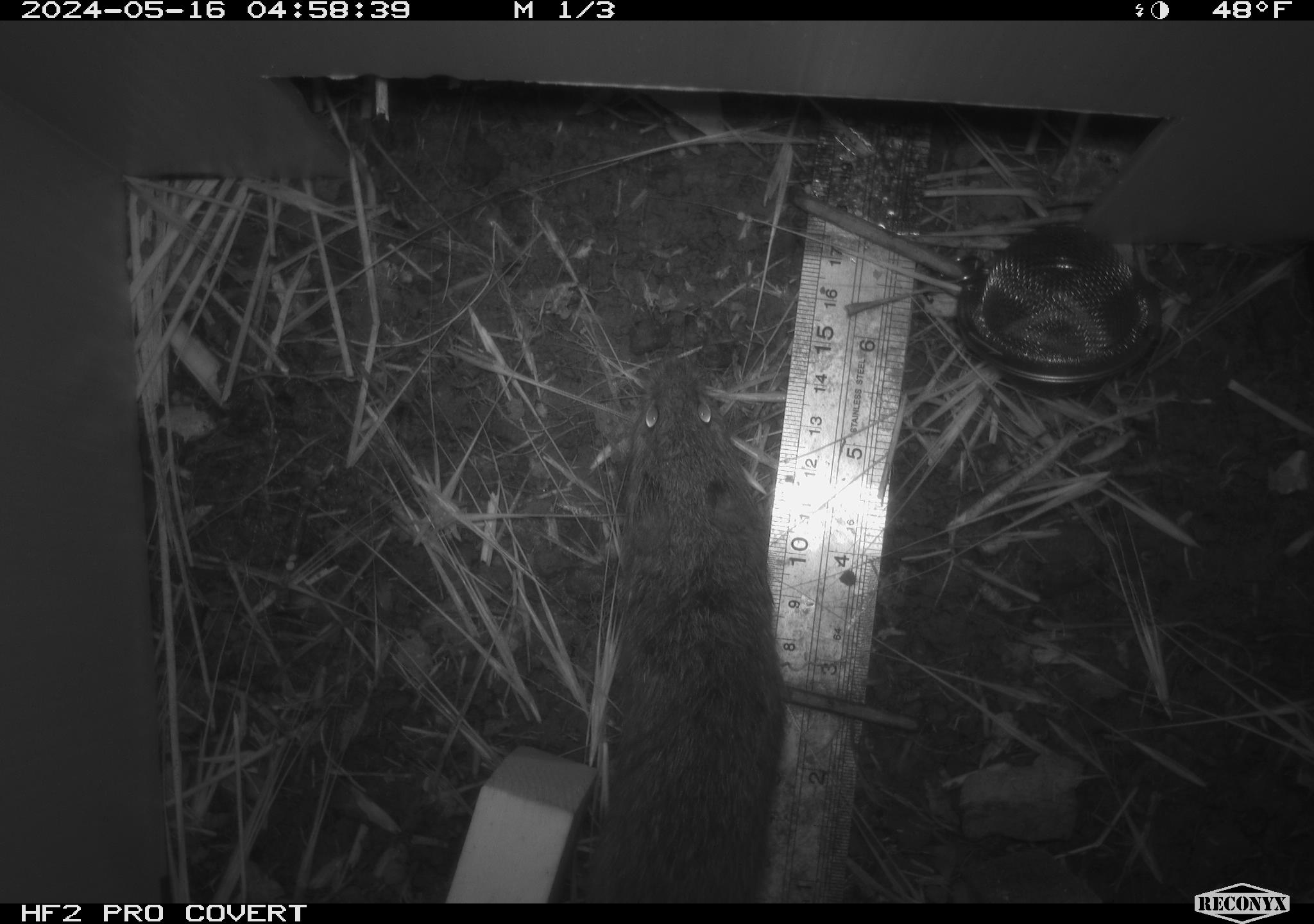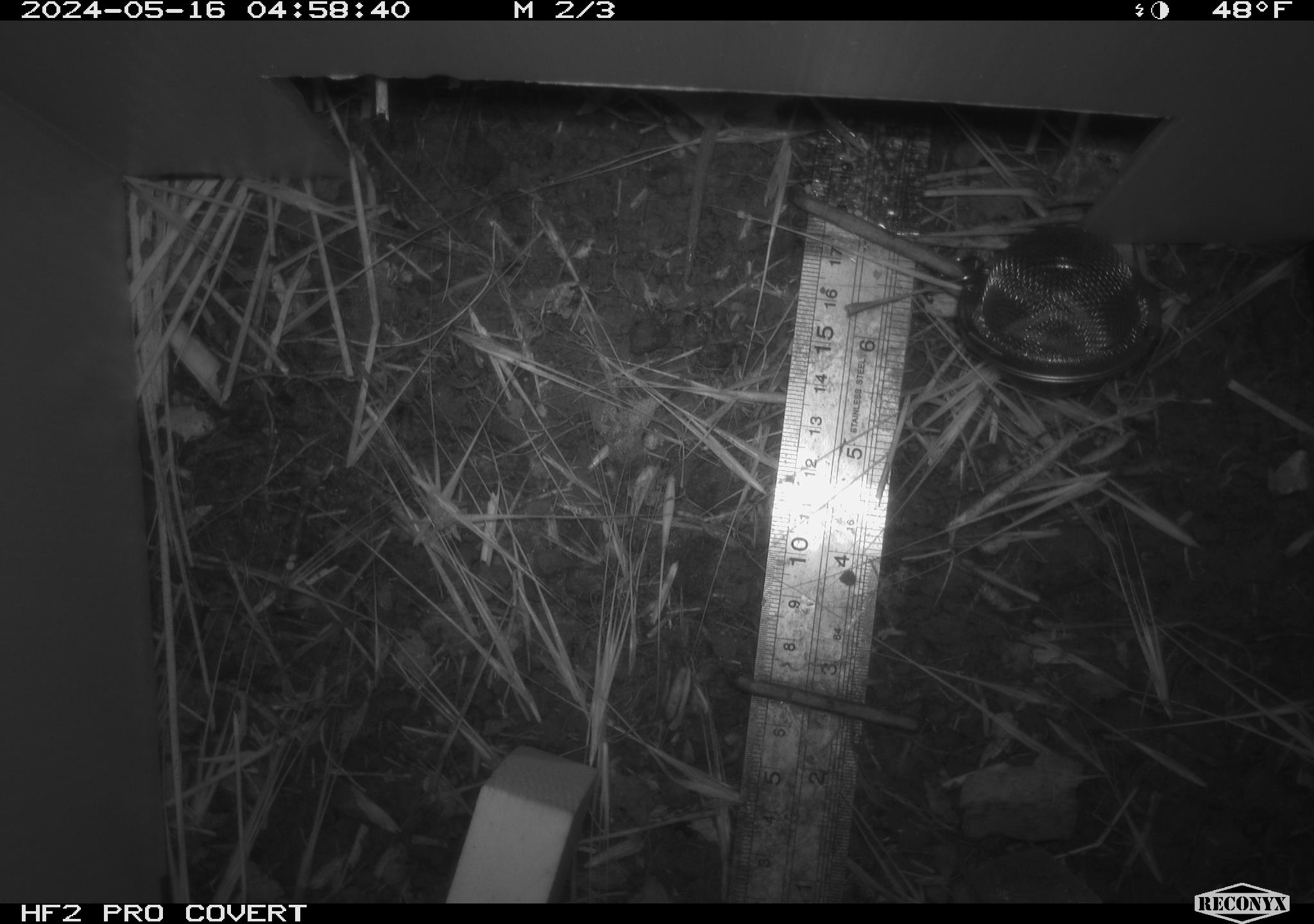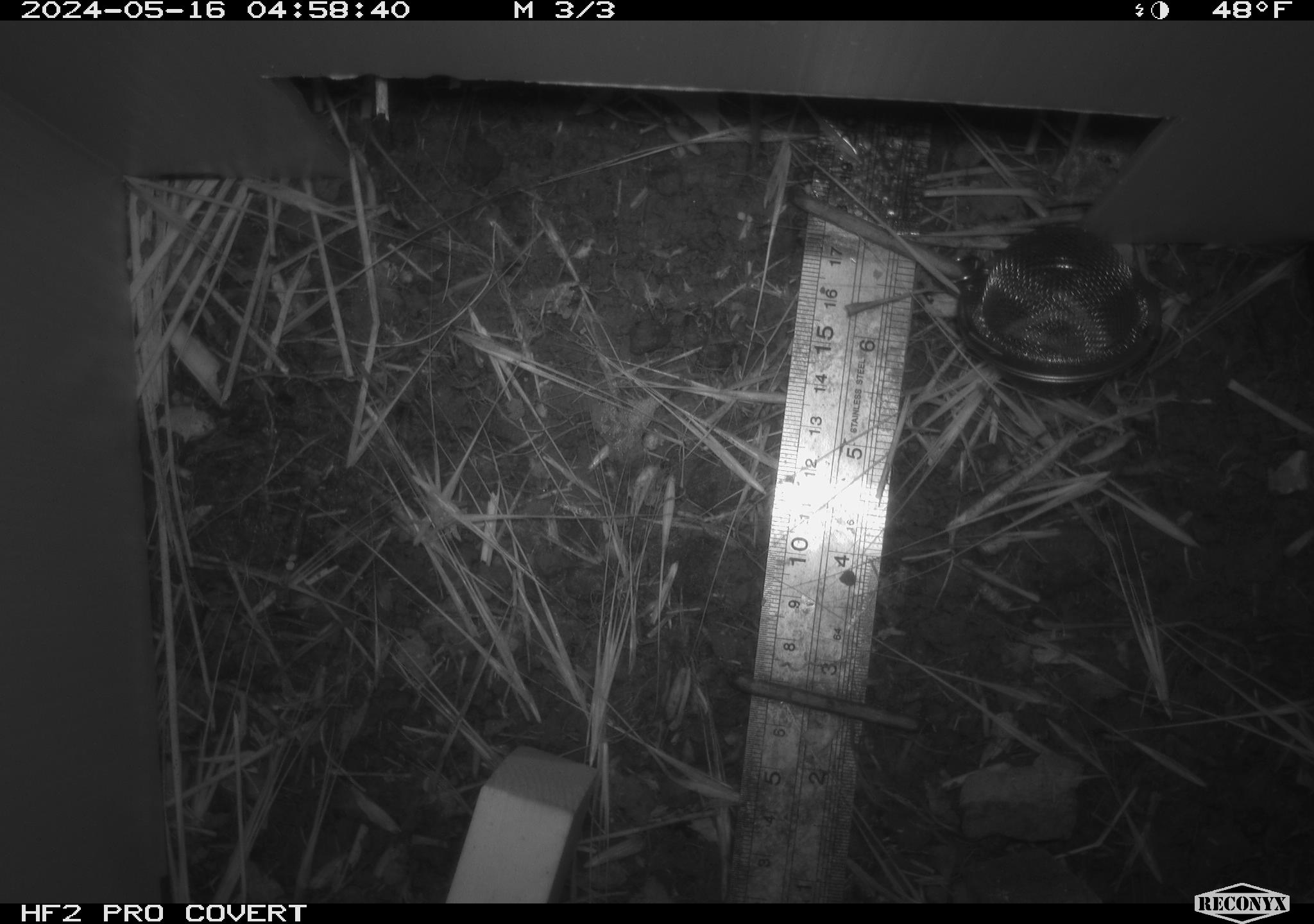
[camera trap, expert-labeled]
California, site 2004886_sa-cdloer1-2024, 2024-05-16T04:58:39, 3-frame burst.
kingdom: Animalia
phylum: Chordata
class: Mammalia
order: Rodentia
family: Cricetidae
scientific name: Arvicolinae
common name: voles, lemmings, and muskrats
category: arvicolinae subfamily